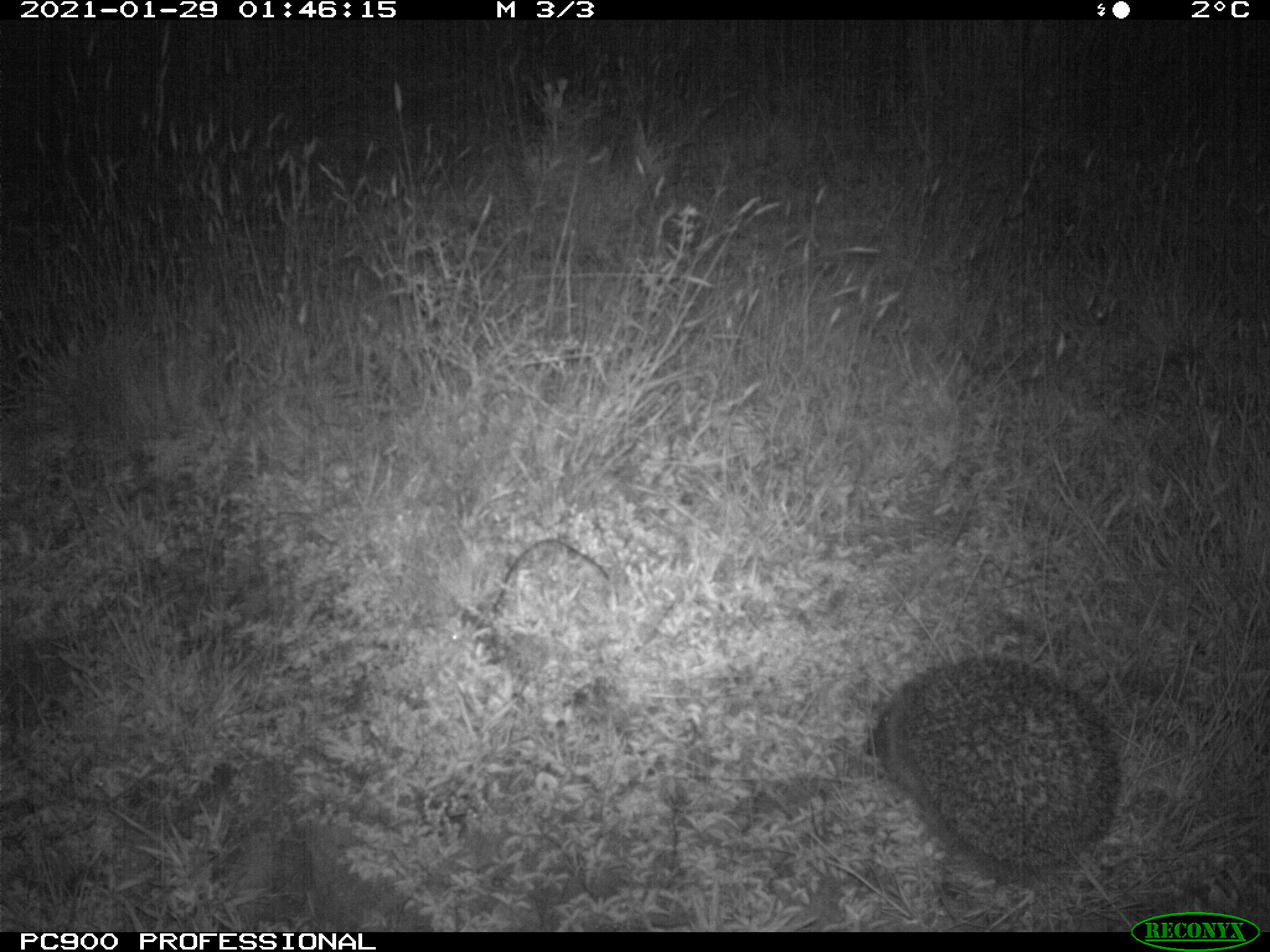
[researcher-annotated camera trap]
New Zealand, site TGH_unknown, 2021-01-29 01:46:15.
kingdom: Animalia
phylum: Chordata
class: Mammalia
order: Eulipotyphla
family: Erinaceidae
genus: Erinaceus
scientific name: Erinaceus europaeus europaeus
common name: european hedgehog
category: hedgehog